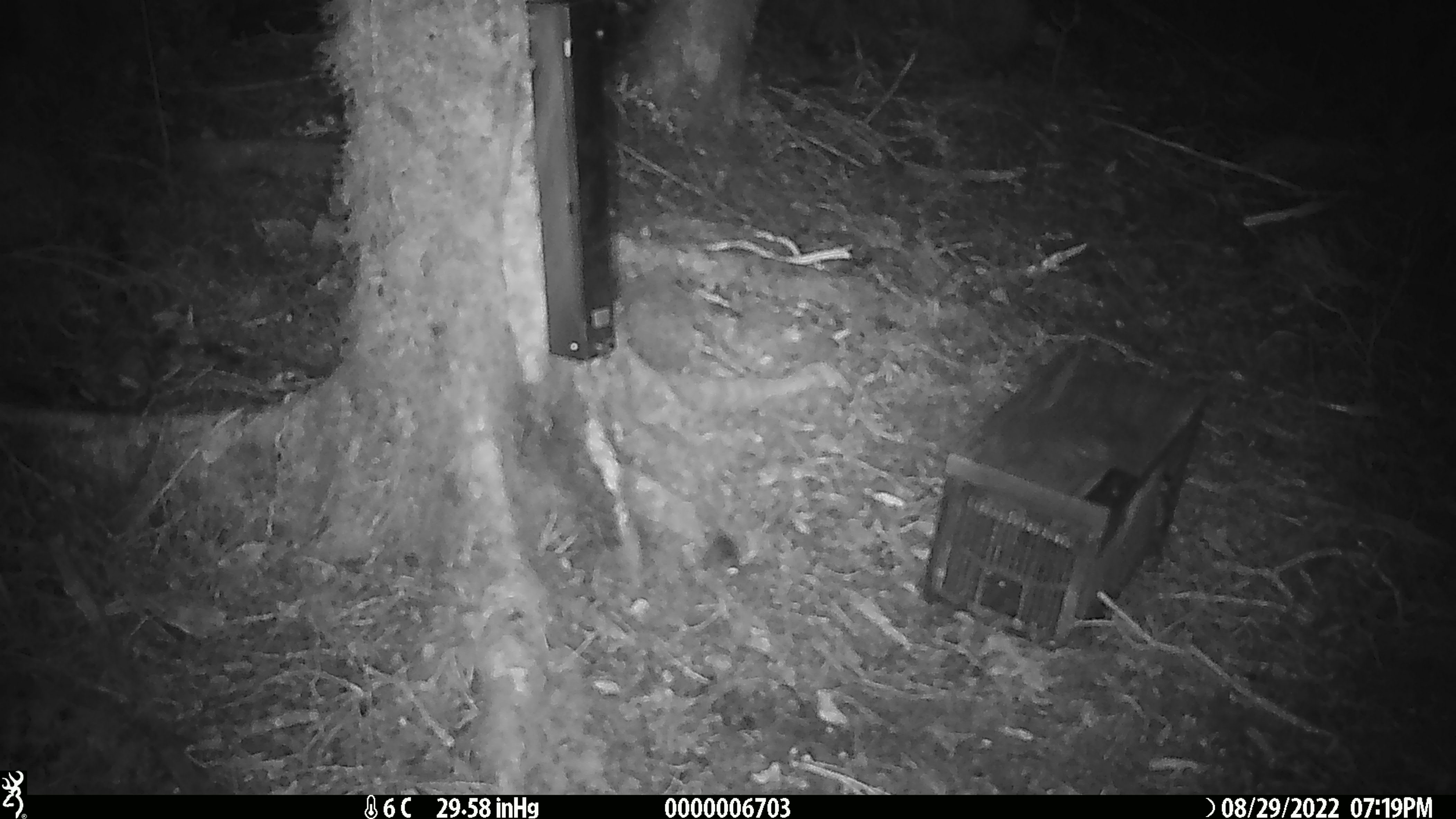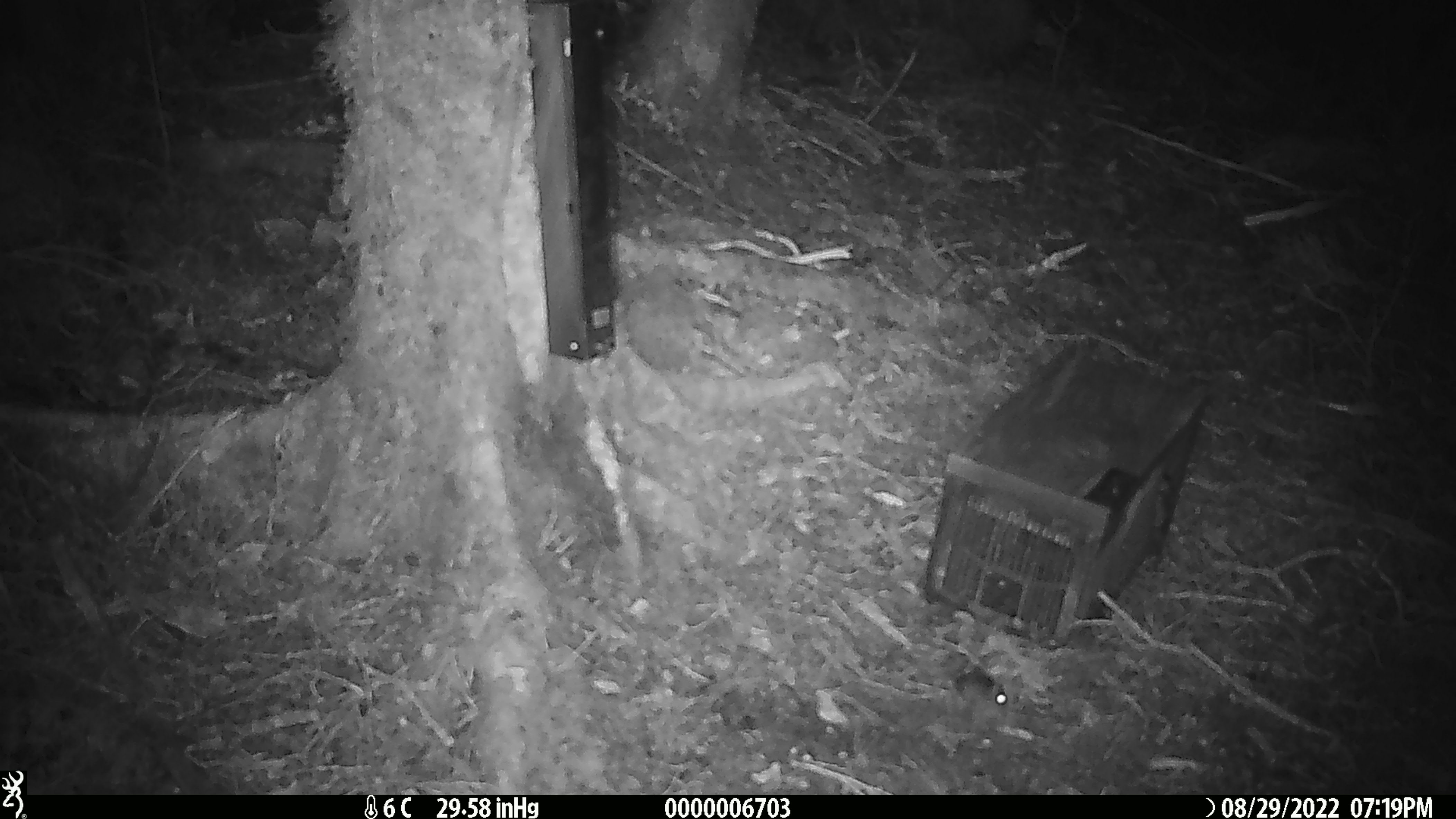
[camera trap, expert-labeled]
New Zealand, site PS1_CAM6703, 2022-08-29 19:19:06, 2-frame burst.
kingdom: Animalia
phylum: Chordata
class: Mammalia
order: Rodentia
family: Muridae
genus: Mus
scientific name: Mus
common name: mouse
Mouse (Mus).